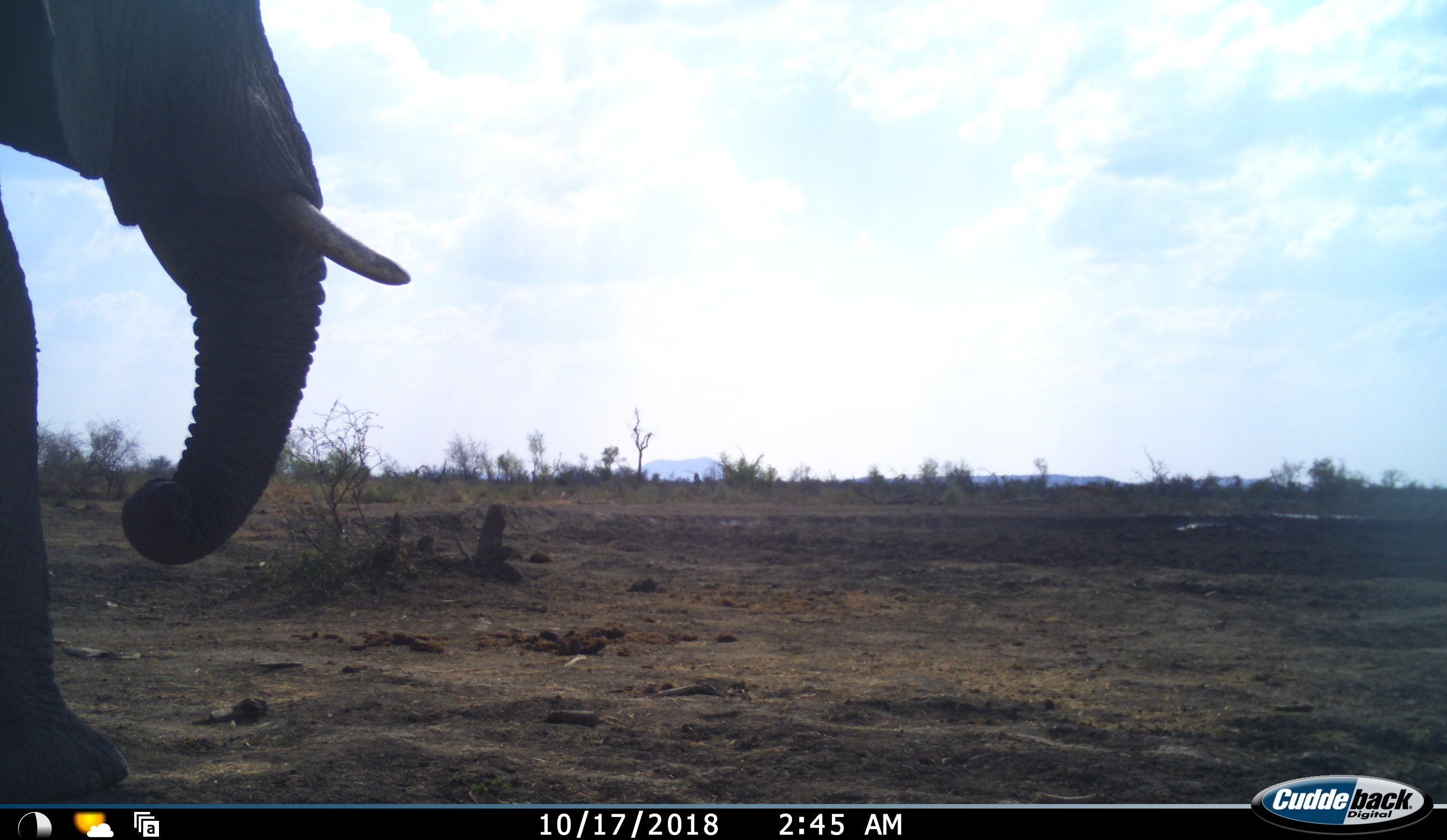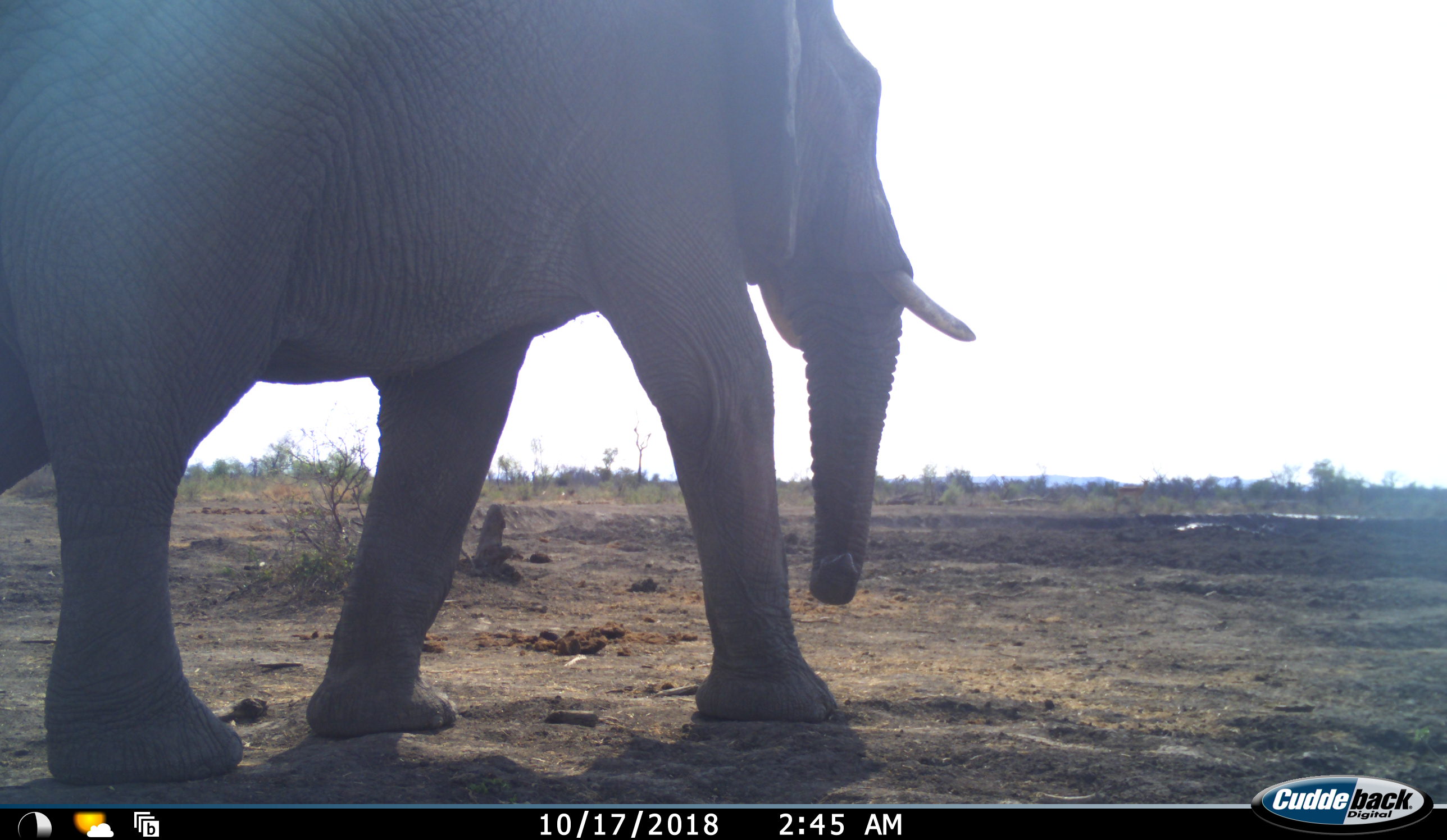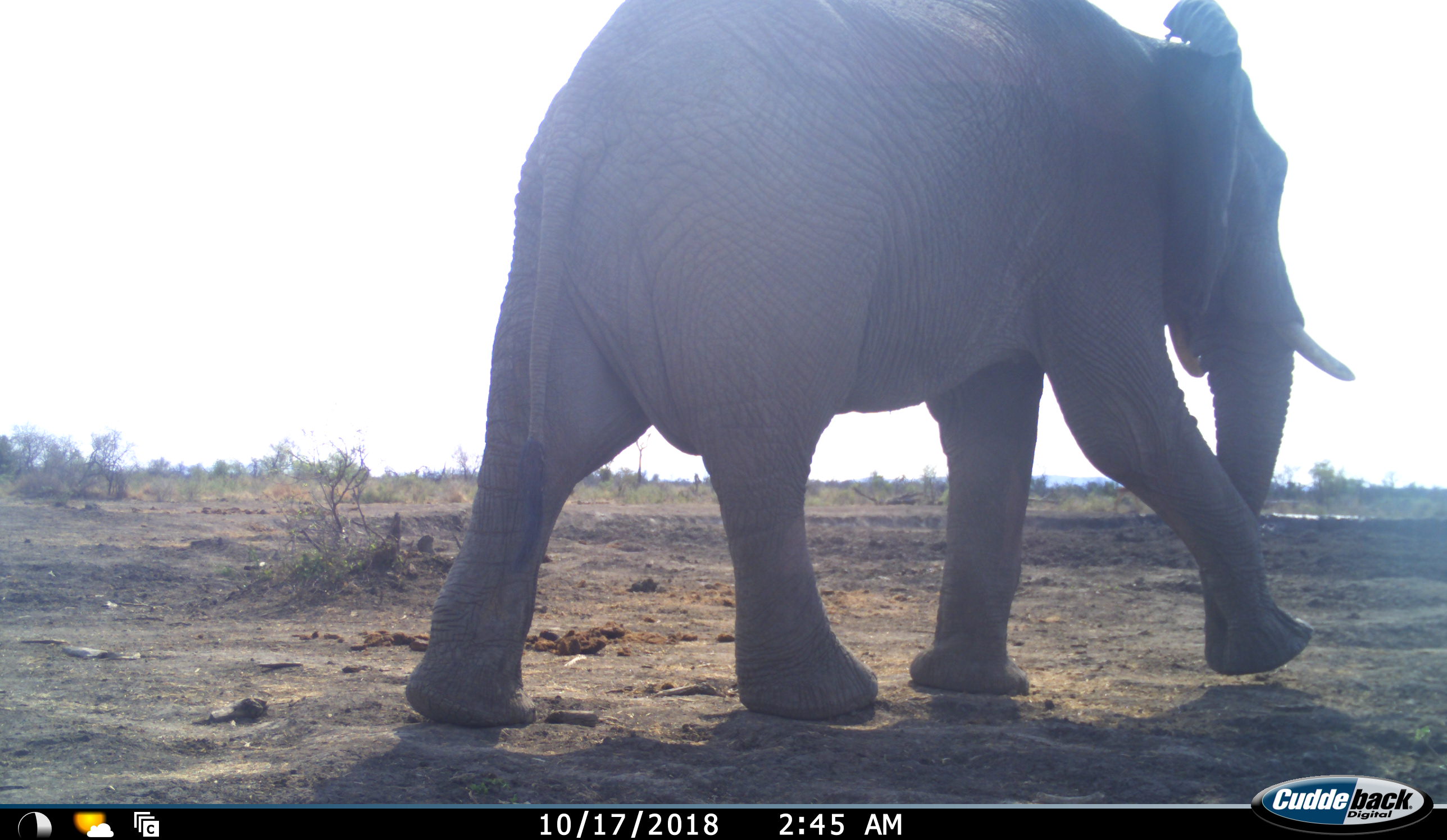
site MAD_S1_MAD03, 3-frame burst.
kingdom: Animalia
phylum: Chordata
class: Mammalia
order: Proboscidea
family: Elephantidae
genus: Loxodonta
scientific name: Loxodonta africana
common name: african bush elephant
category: elephant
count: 1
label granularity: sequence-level